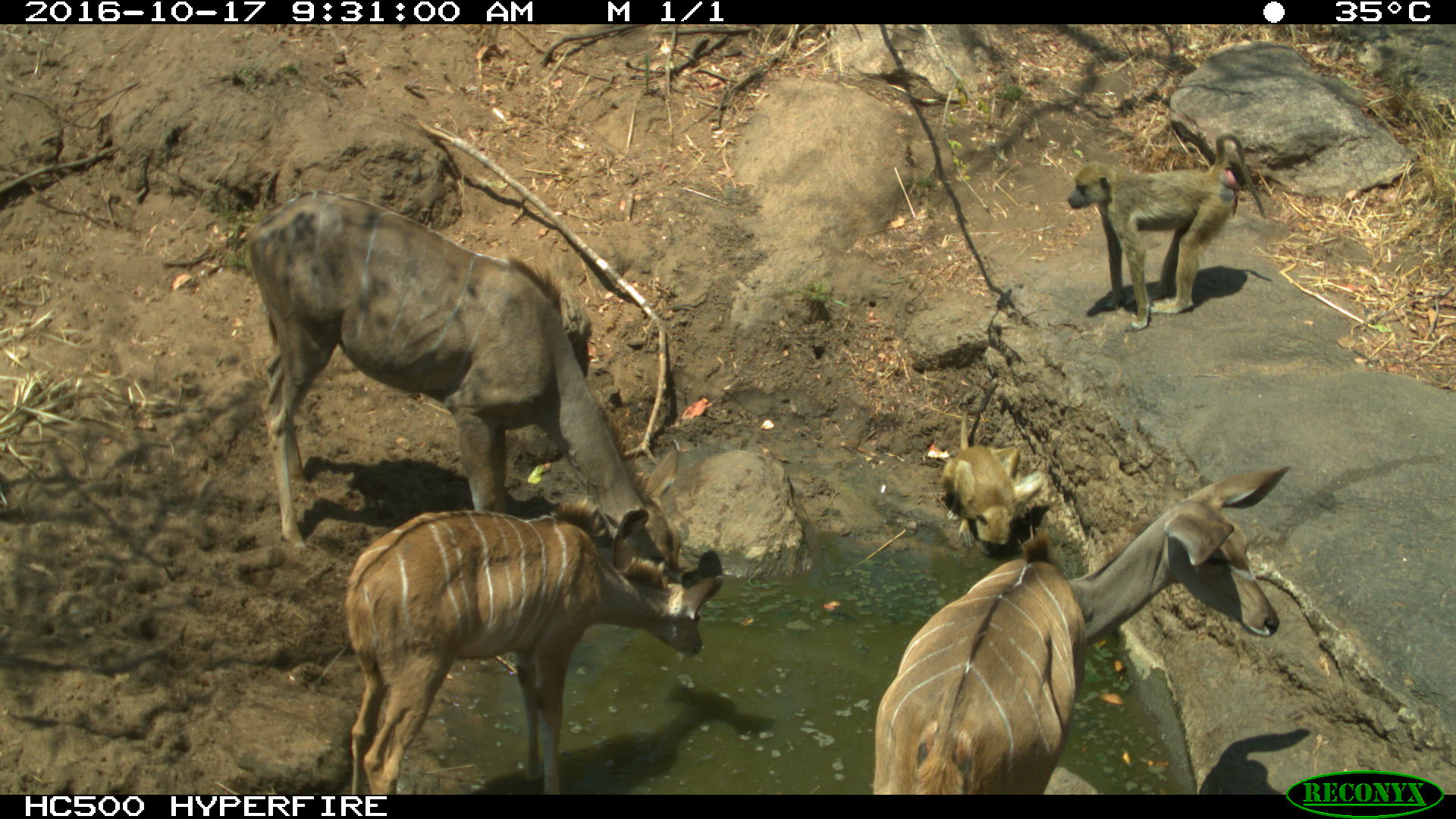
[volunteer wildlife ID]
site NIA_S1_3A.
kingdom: Animalia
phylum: Chordata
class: Mammalia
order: Primates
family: Cercopithecidae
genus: Papio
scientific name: Papio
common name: baboon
Baboon (Papio), count 2. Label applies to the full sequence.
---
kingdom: Animalia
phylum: Chordata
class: Mammalia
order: Artiodactyla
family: Bovidae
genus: Tragelaphus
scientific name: Tragelaphus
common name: kudu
Kudu (Tragelaphus), count 3. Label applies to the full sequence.